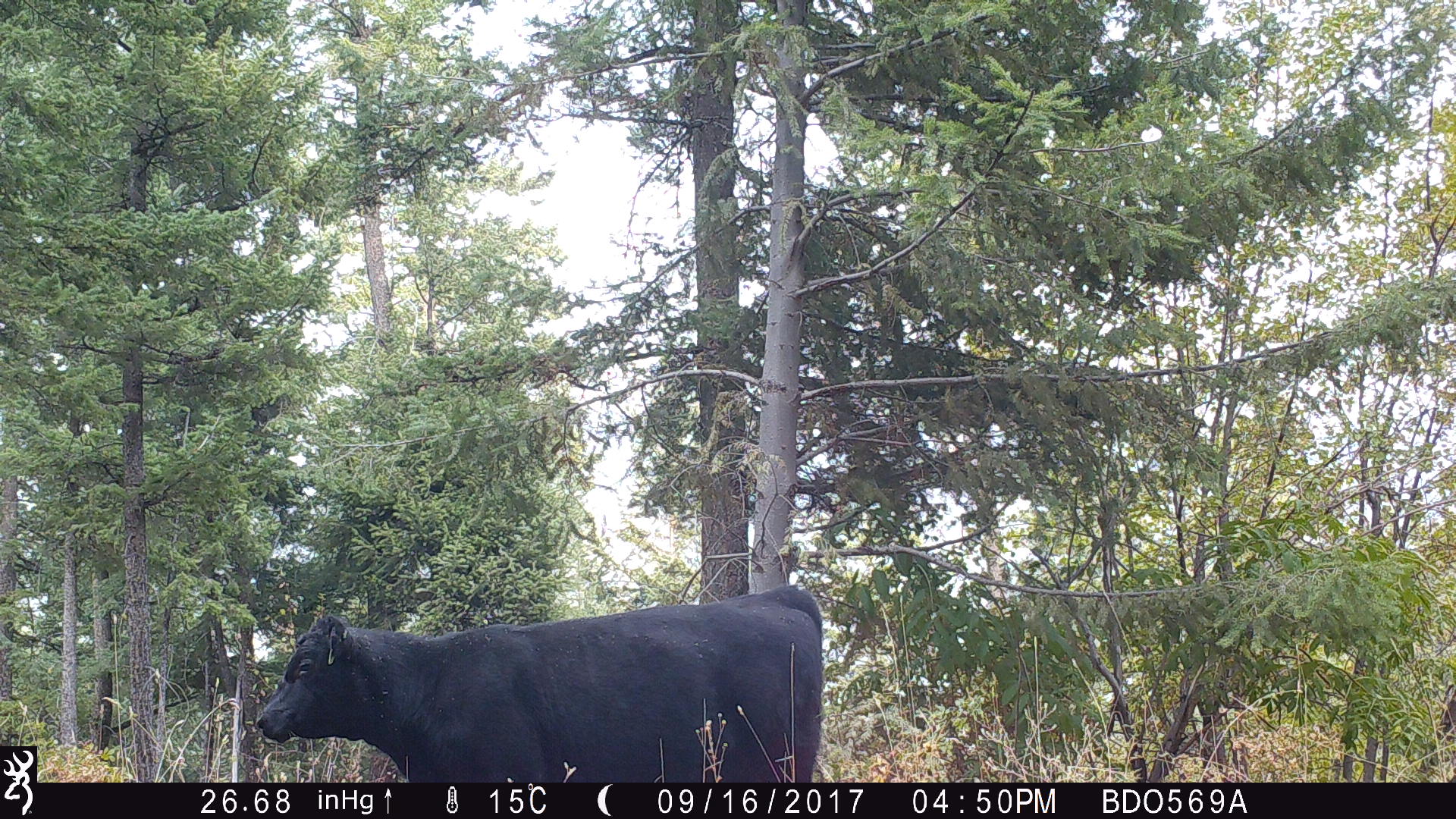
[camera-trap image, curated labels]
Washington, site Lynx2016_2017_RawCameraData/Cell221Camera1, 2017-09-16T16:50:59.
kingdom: Animalia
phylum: Chordata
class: Mammalia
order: Artiodactyla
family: Bovidae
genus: Bos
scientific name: Bos taurus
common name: domestic cattle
Domestic cattle (Bos taurus). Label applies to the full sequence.